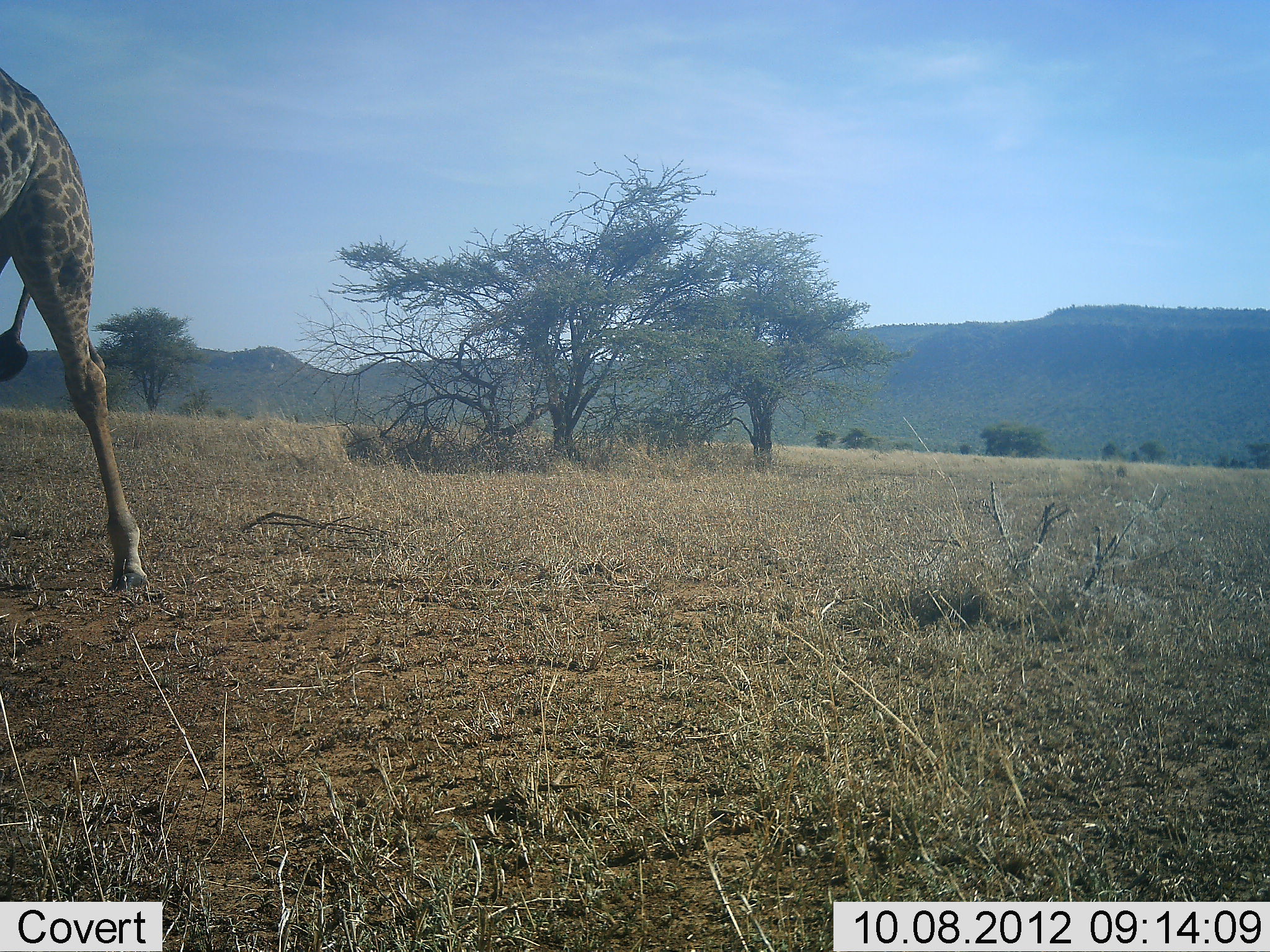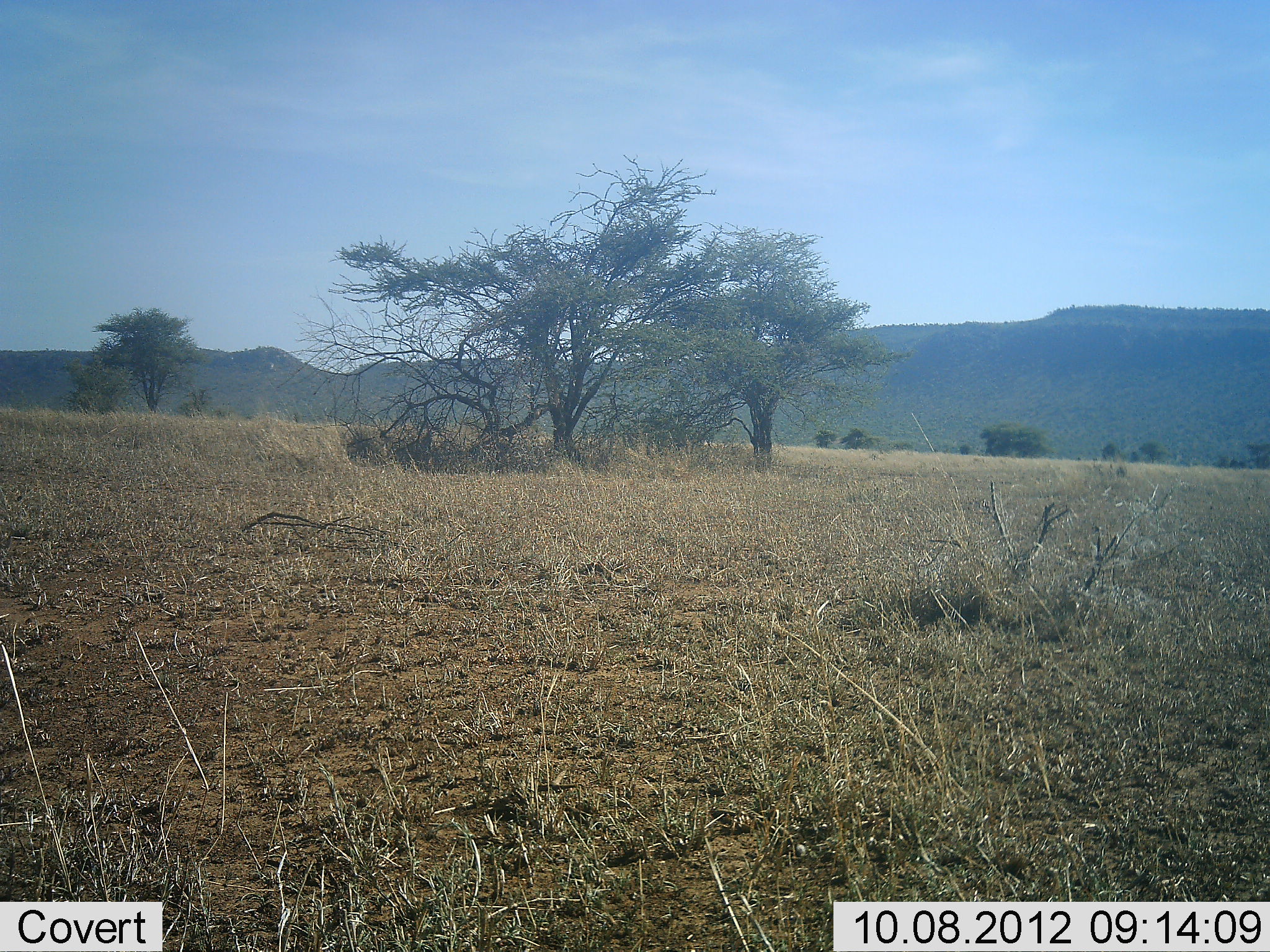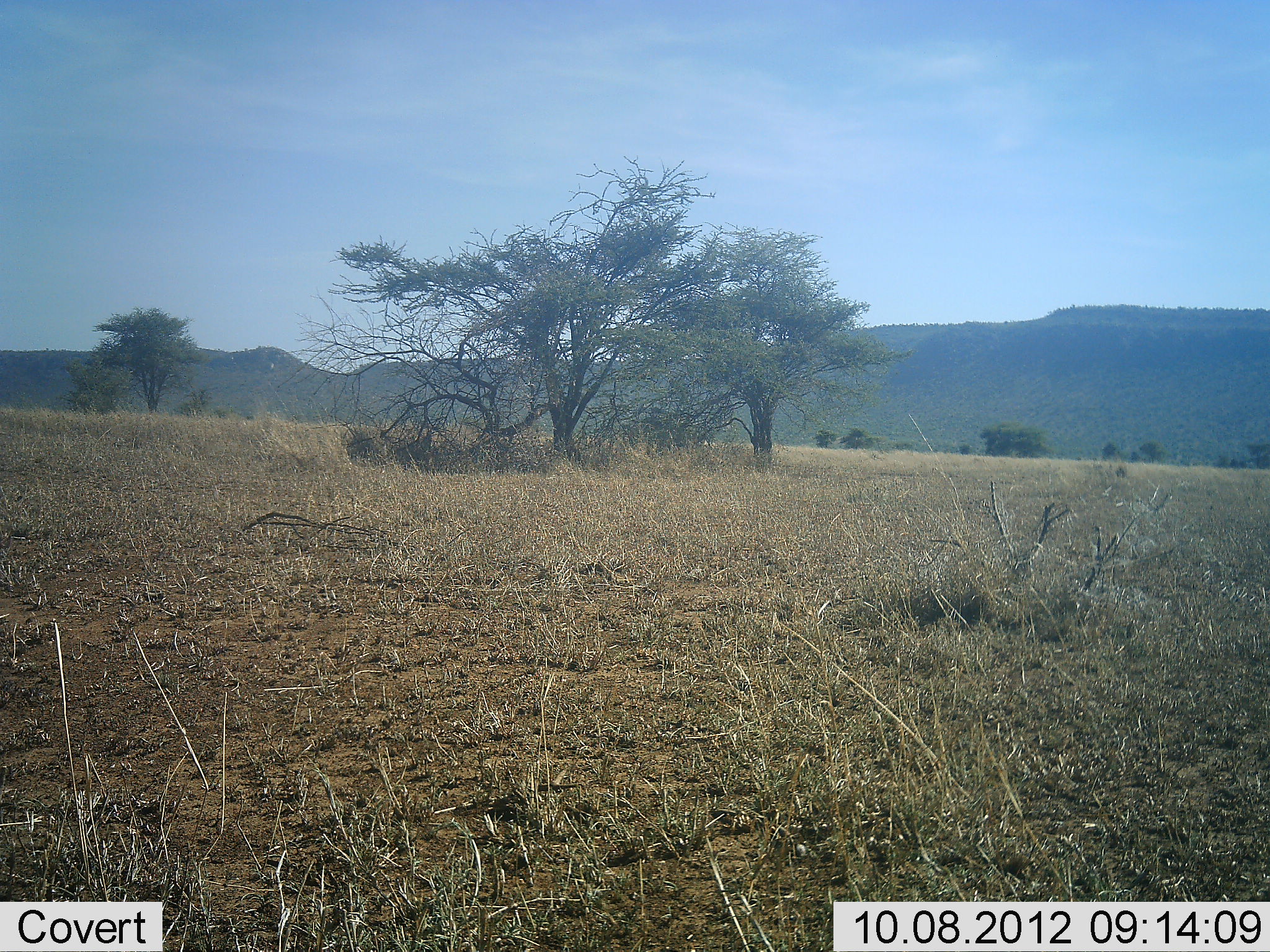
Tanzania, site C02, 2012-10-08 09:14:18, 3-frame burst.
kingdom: Animalia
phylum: Chordata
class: Mammalia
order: Artiodactyla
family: Giraffidae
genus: Giraffa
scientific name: Giraffa camelopardalis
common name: giraffe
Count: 1.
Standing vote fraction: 10%.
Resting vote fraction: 0%.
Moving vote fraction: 90%.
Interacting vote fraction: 0%.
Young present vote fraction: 0%.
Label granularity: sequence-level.